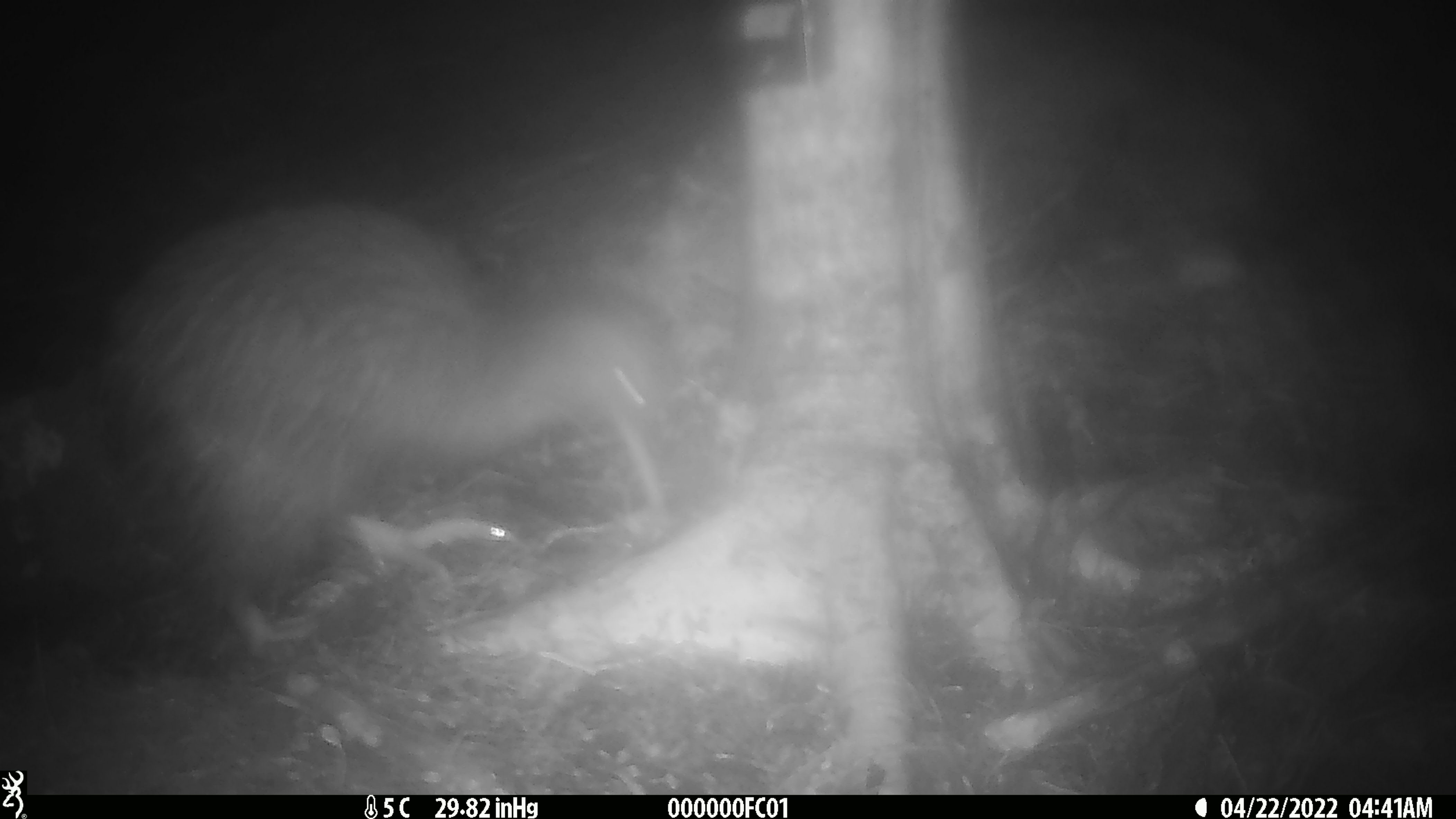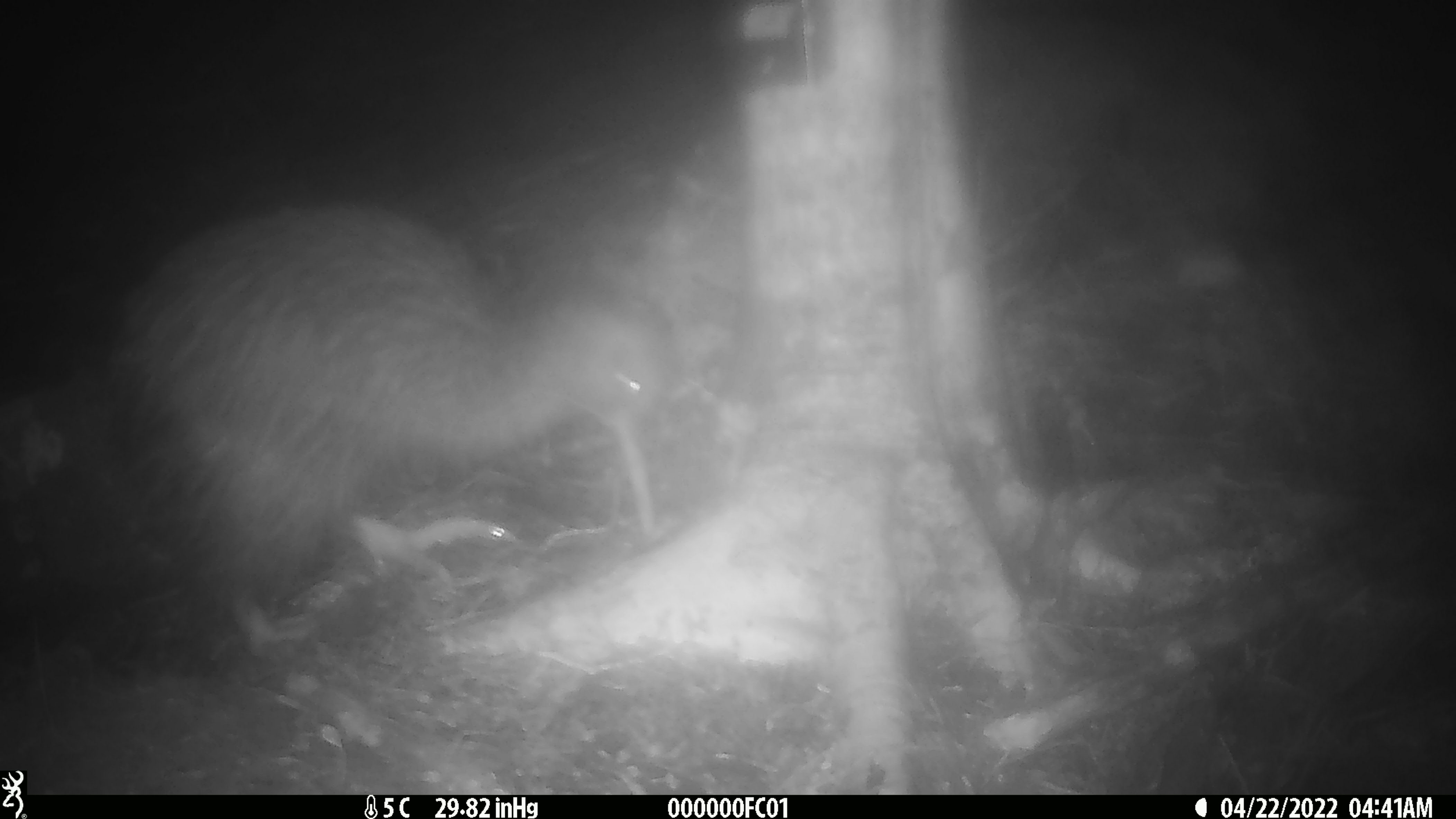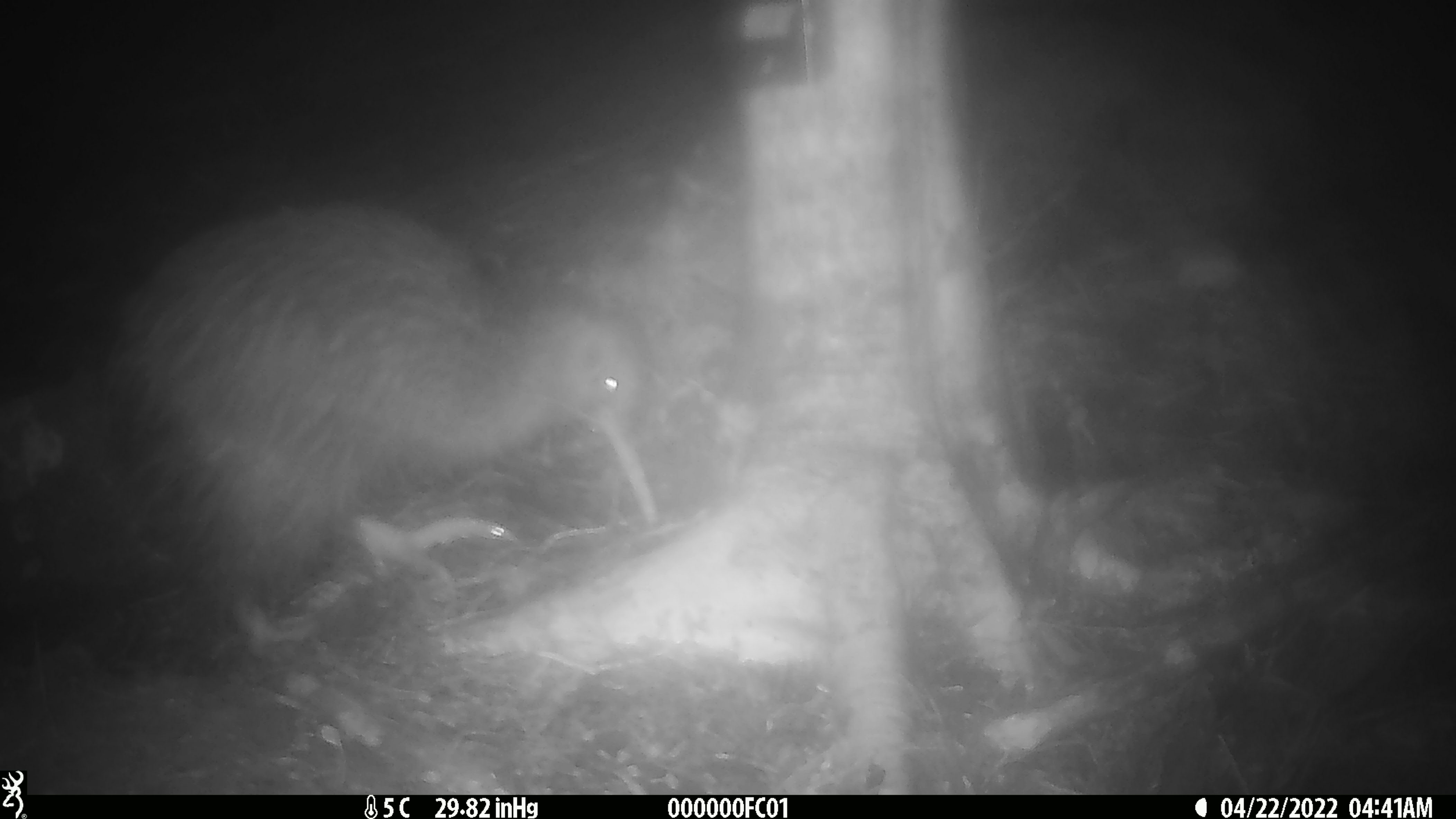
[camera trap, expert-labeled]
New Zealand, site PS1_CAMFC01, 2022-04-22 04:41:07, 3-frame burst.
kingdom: Animalia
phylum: Chordata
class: Aves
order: Apterygiformes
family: Apterygidae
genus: Apteryx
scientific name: Apteryx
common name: kiwi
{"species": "kiwi (Apteryx)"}